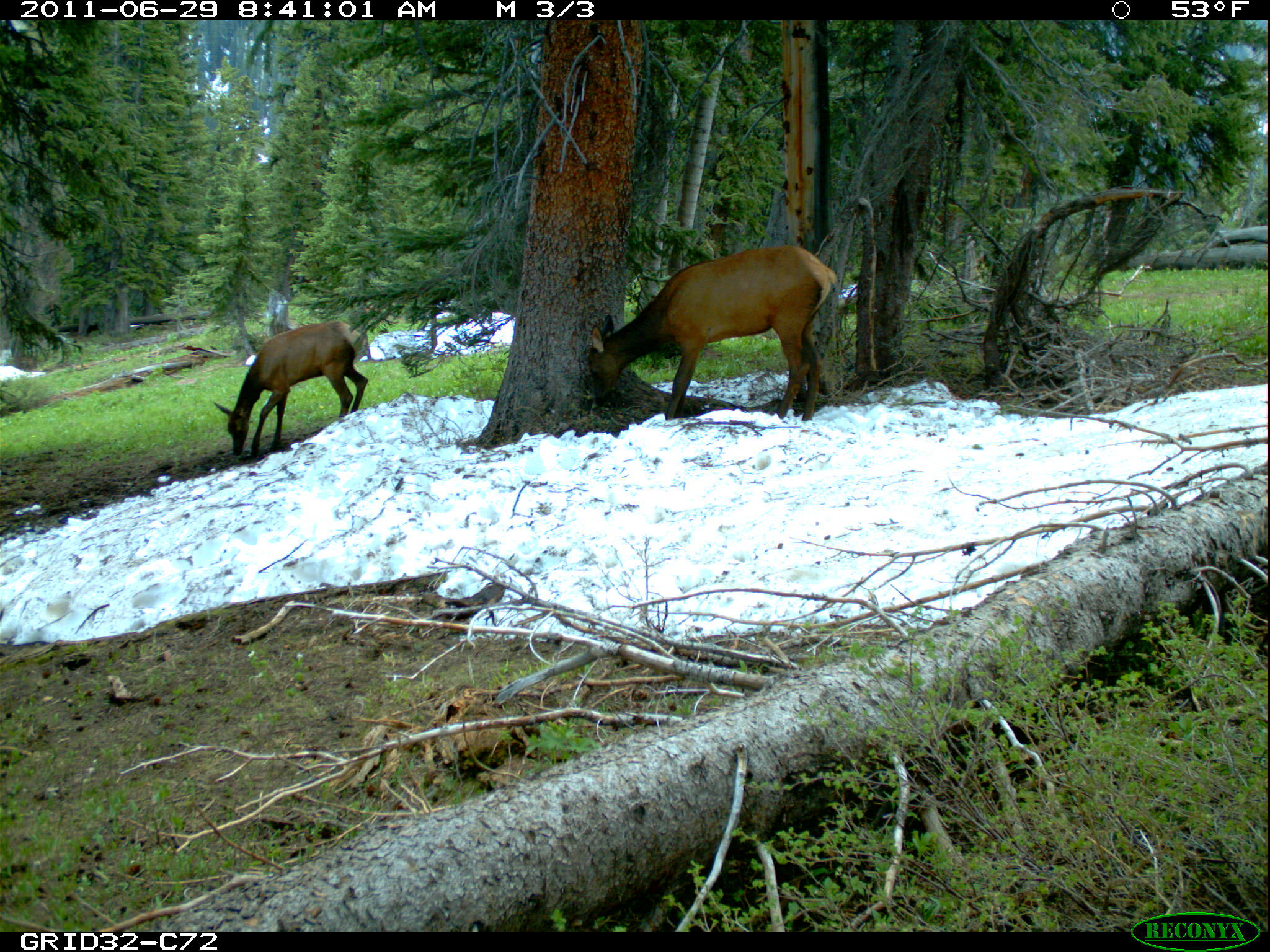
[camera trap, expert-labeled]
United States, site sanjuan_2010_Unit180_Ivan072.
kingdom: Animalia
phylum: Chordata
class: Mammalia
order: Artiodactyla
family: Cervidae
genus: Cervus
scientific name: Cervus elaphus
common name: red deer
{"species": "Cervus elaphus (red deer)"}